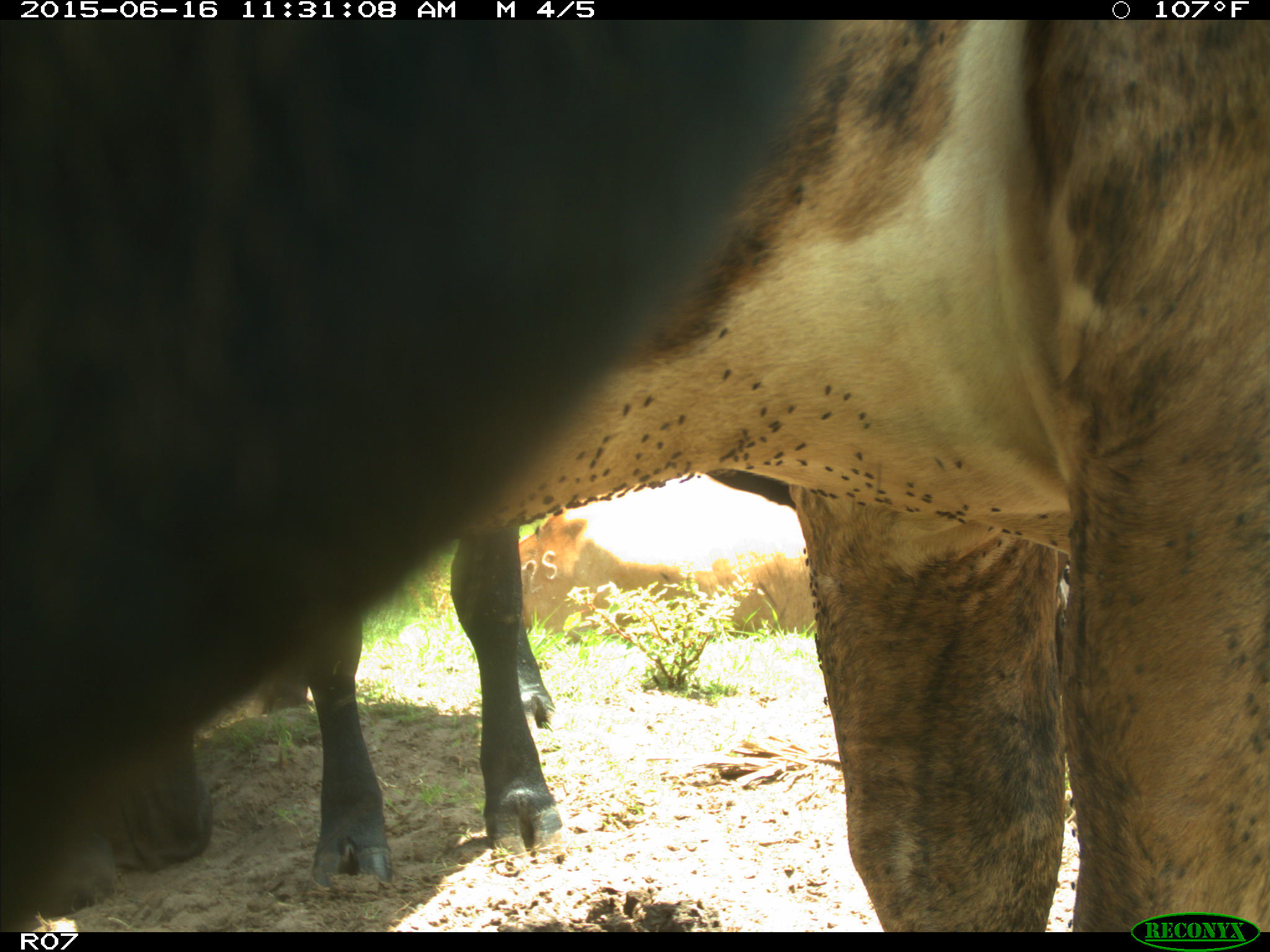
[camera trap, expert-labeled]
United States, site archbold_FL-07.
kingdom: Animalia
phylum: Chordata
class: Mammalia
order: Artiodactyla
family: Bovidae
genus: Bos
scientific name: Bos taurus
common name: domestic cow